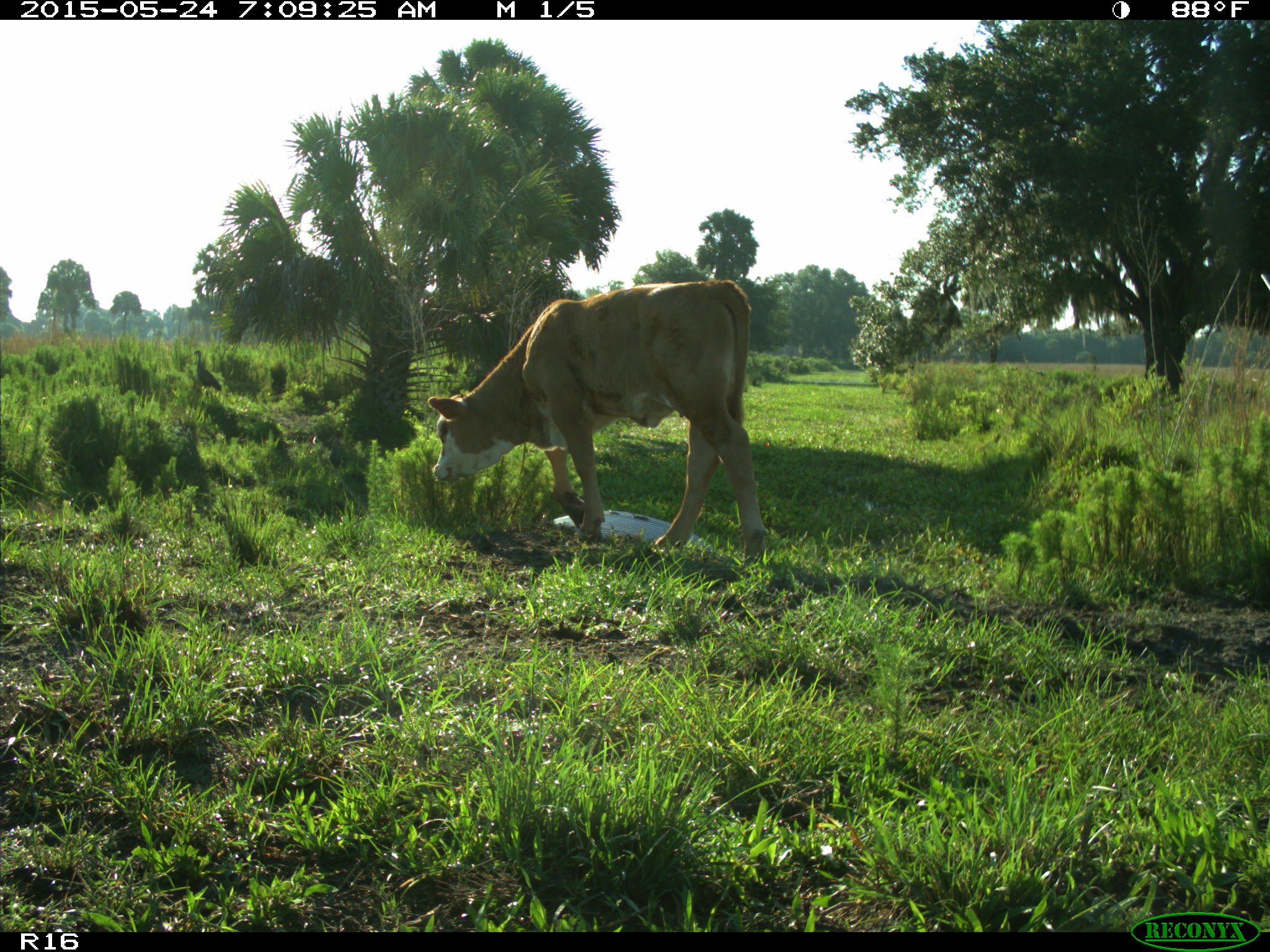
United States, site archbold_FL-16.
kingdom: Animalia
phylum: Chordata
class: Mammalia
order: Artiodactyla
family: Bovidae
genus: Bos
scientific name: Bos taurus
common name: domestic cow